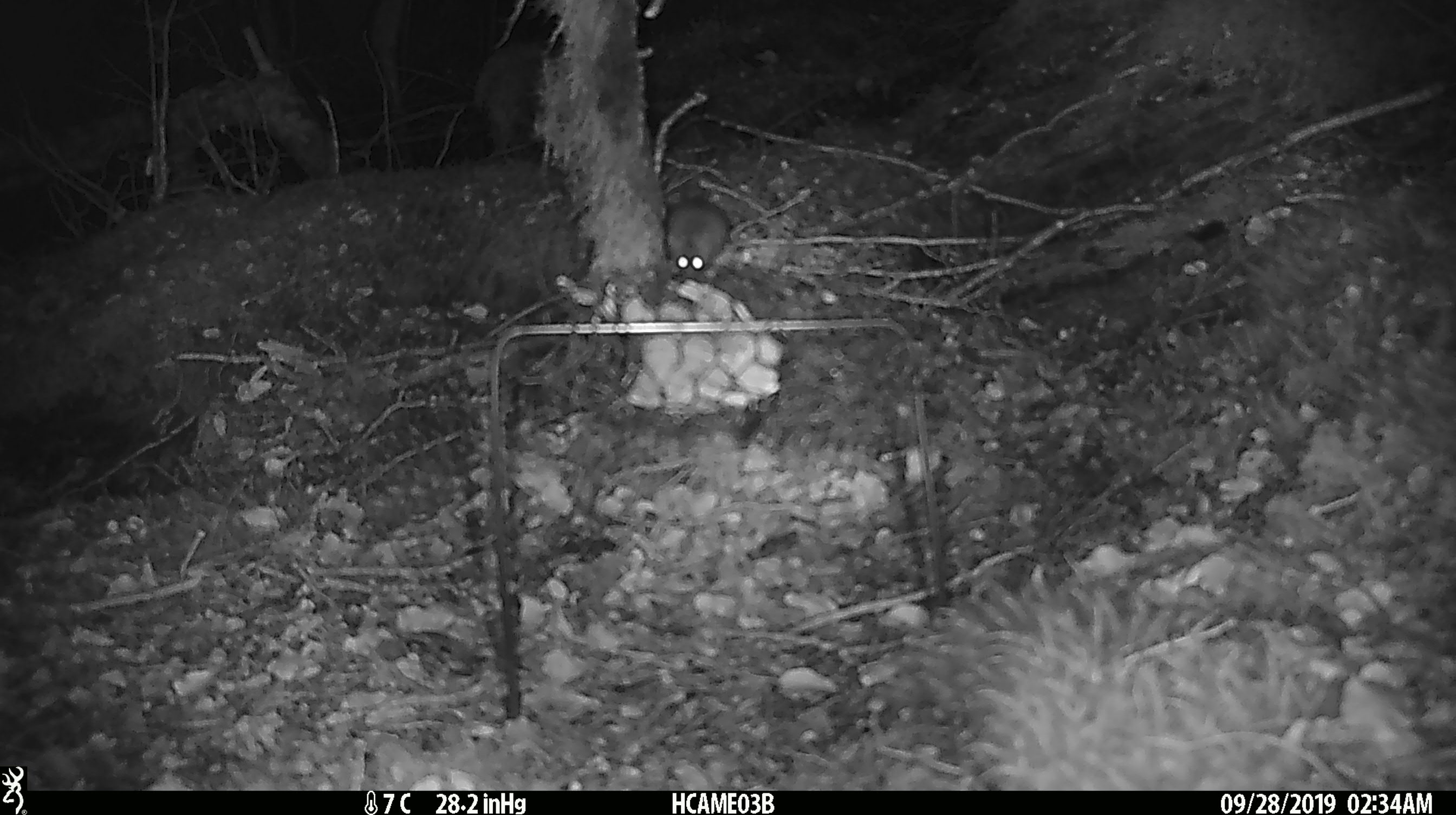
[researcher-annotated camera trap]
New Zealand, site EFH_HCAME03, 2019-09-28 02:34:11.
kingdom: Animalia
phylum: Chordata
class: Mammalia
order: Rodentia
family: Muridae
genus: Mus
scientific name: Mus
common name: mouse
Mouse (Mus).